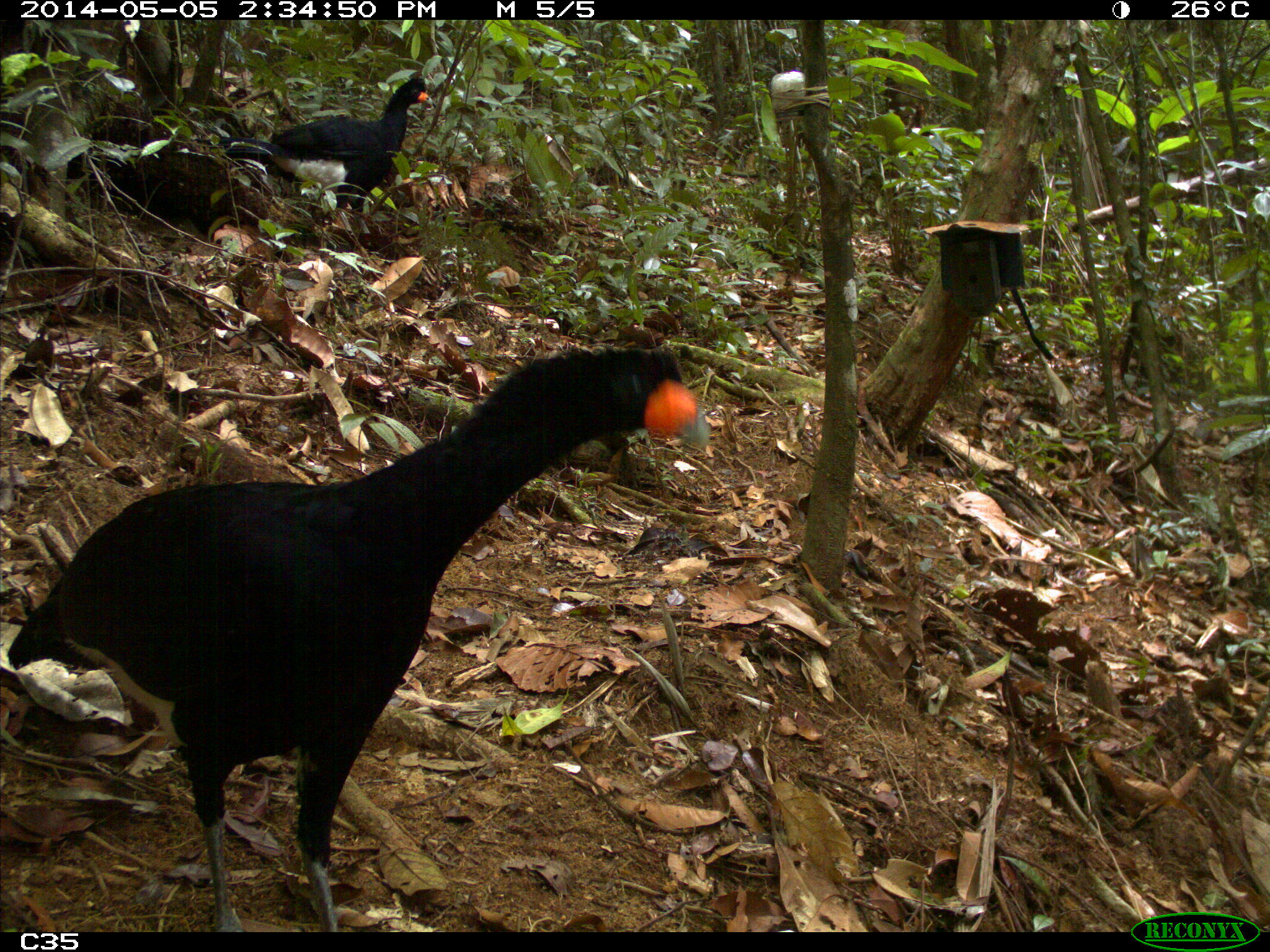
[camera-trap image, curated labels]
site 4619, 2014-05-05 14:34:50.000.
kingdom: Animalia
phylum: Chordata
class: Aves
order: Galliformes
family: Cracidae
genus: Crax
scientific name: Crax alector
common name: black curassow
Crax alector (black curassow), count 2, age adult, sex female.